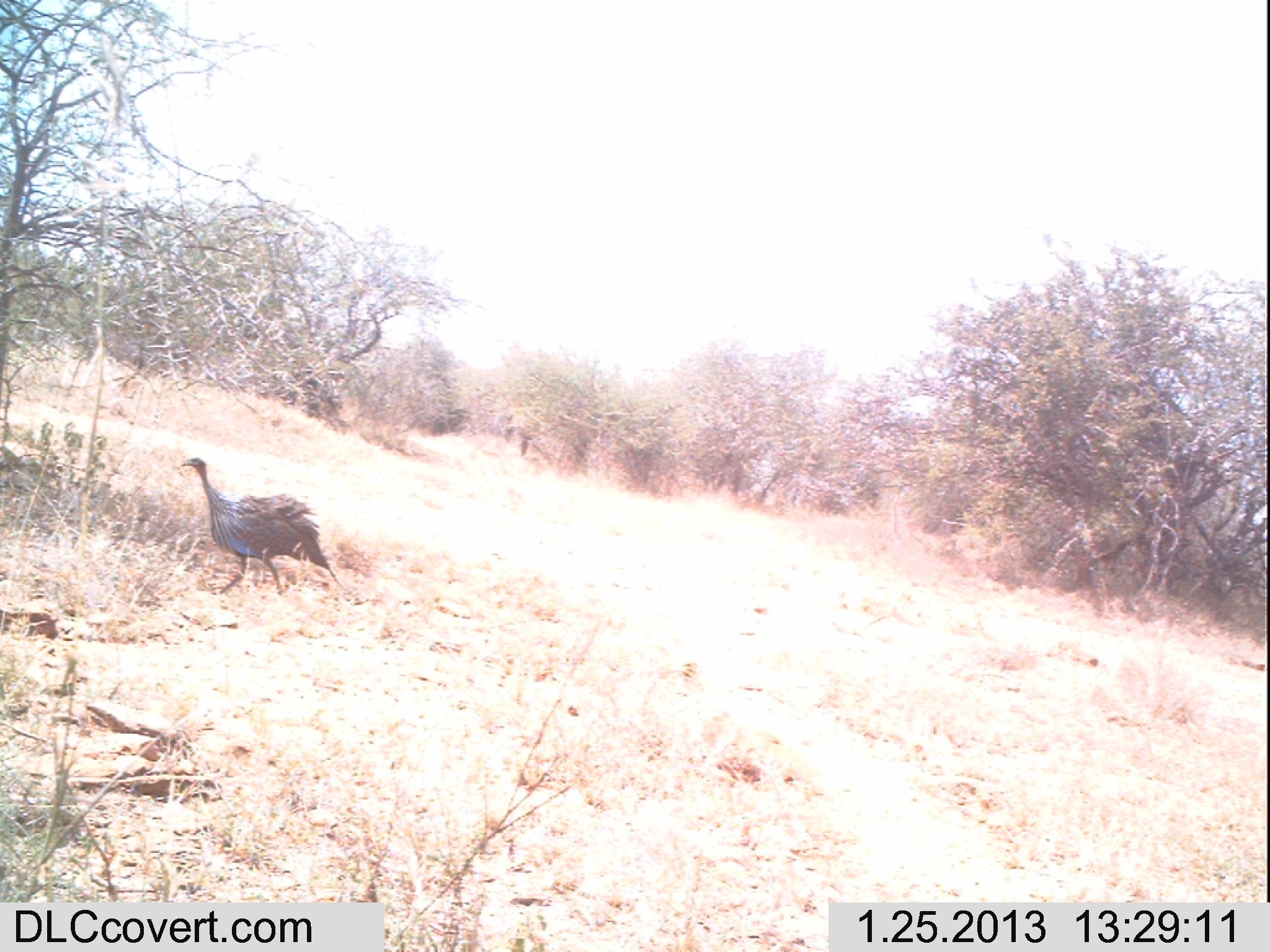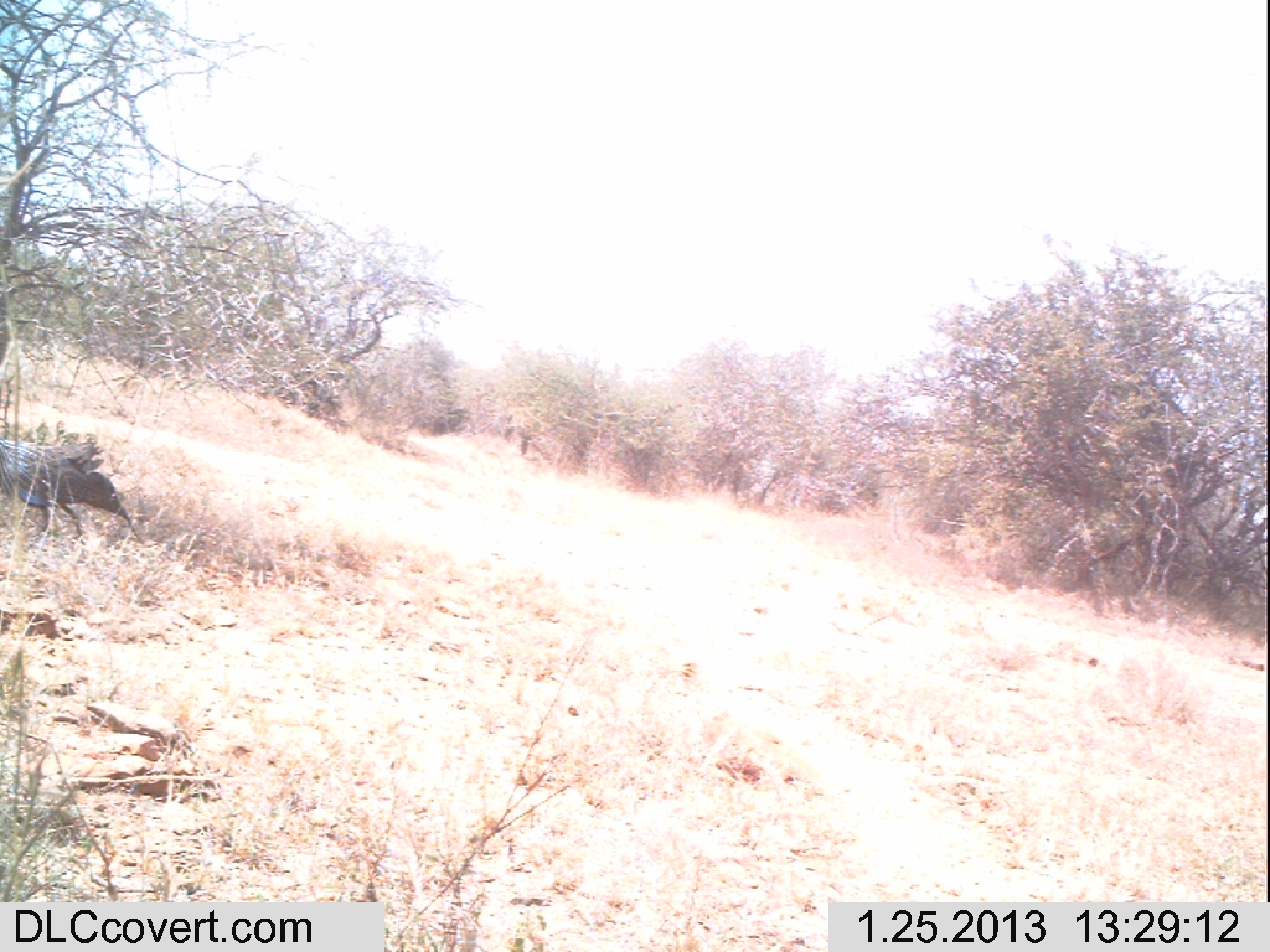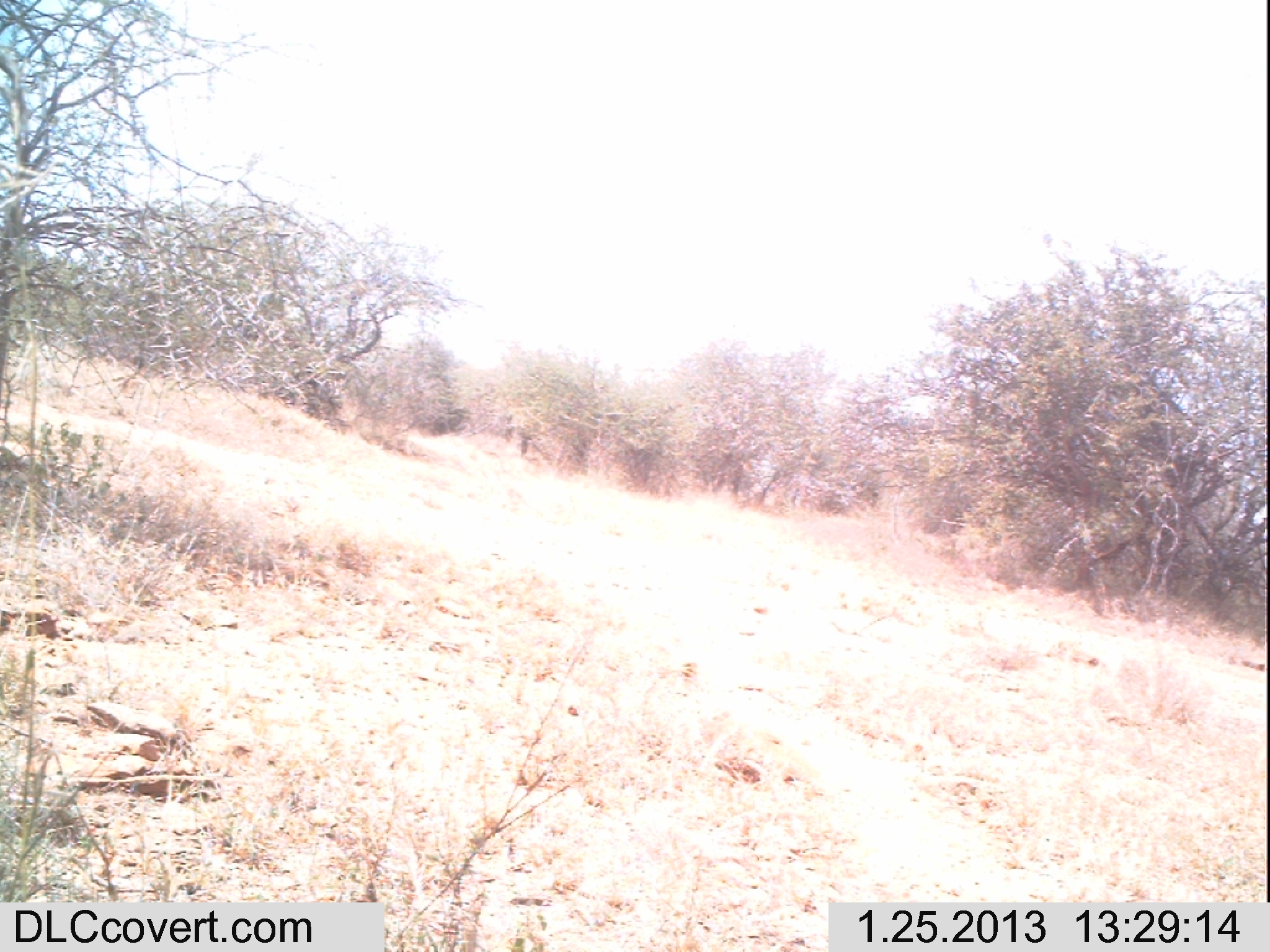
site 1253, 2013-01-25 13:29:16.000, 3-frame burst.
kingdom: Animalia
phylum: Chordata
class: Aves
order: Galliformes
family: Numididae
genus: Acryllium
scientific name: Acryllium vulturinum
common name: vulturine guineafowl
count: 1